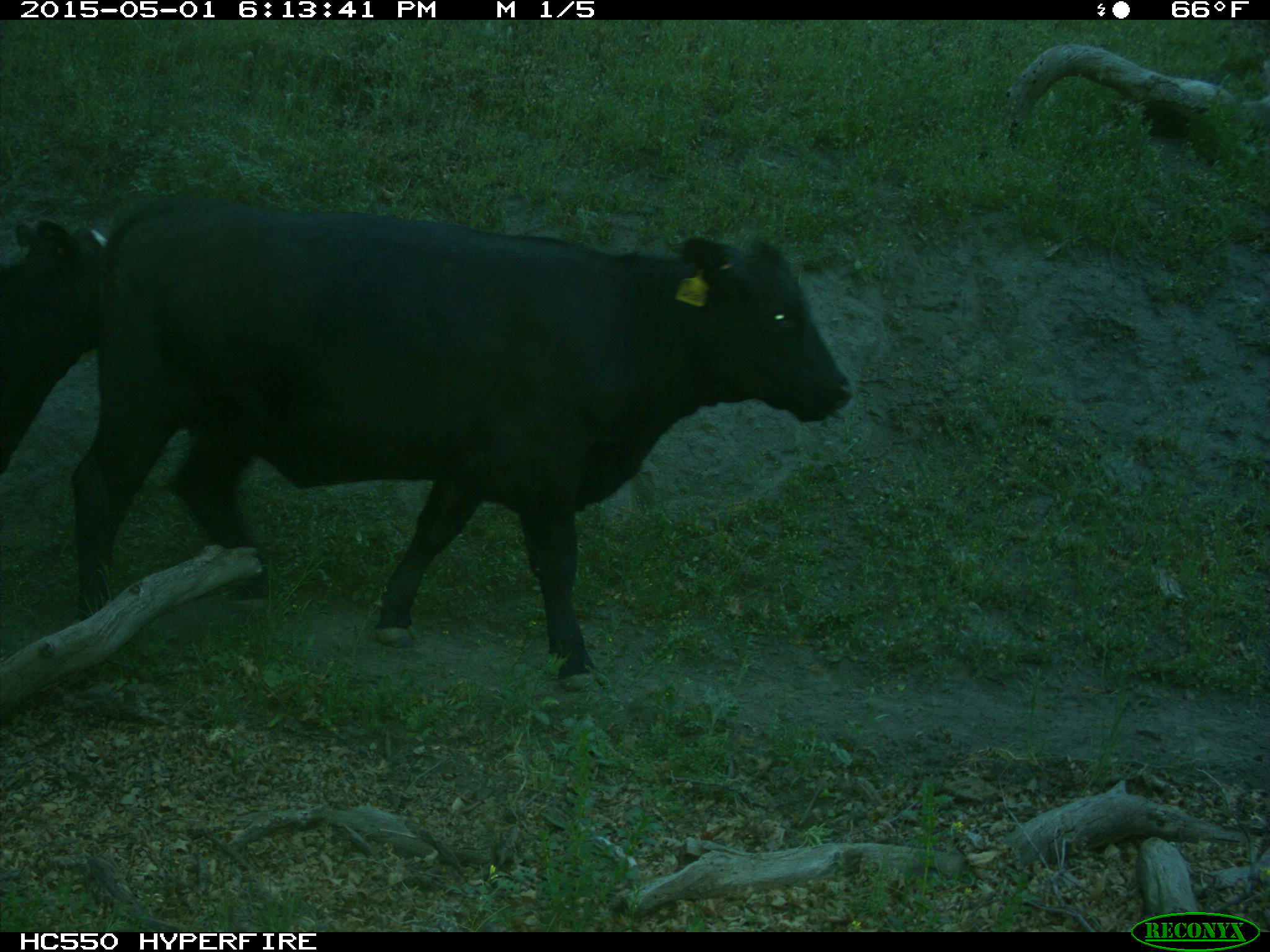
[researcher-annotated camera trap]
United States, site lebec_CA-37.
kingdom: Animalia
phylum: Chordata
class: Mammalia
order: Artiodactyla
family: Bovidae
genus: Bos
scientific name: Bos taurus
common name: domestic cow